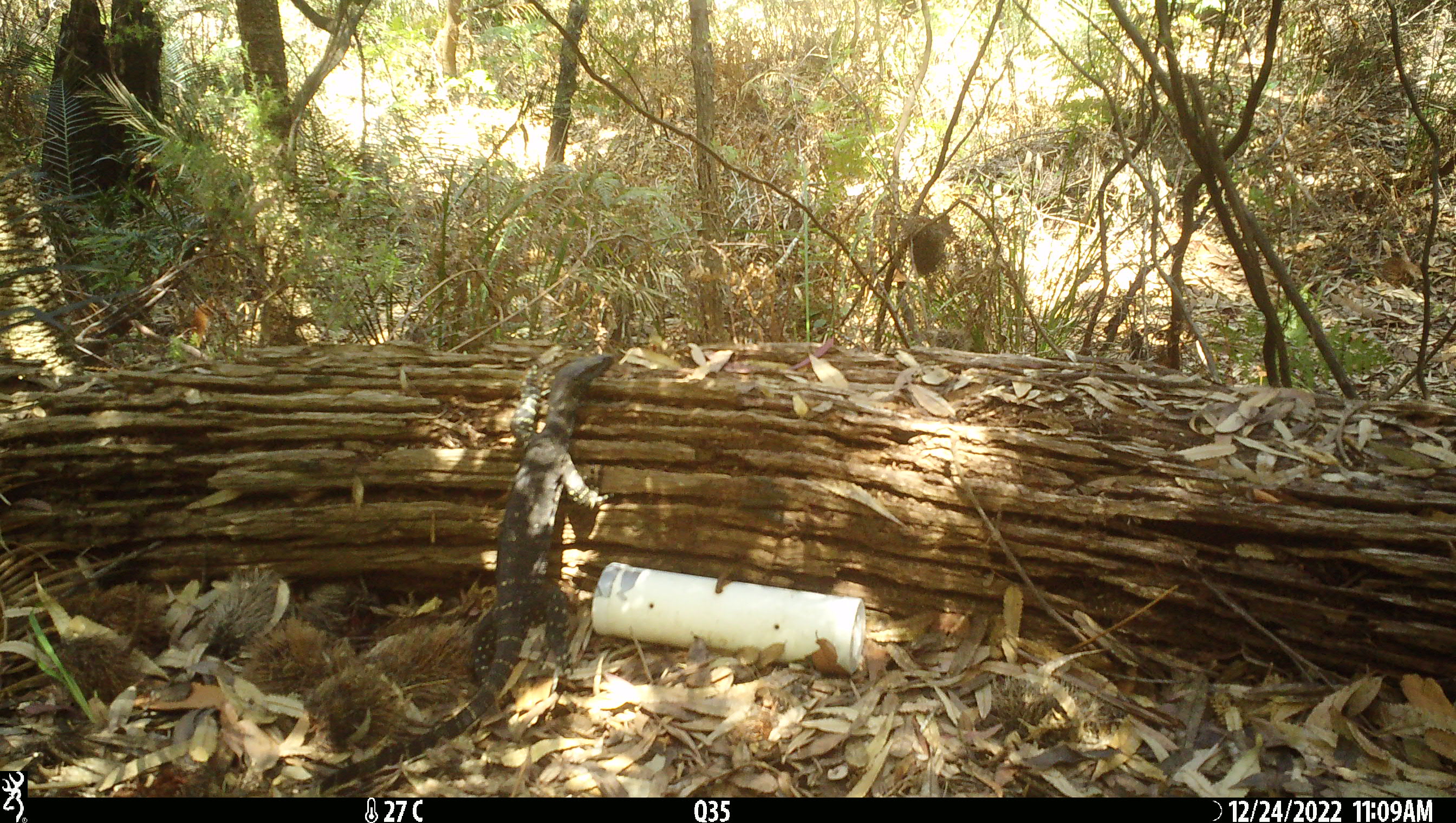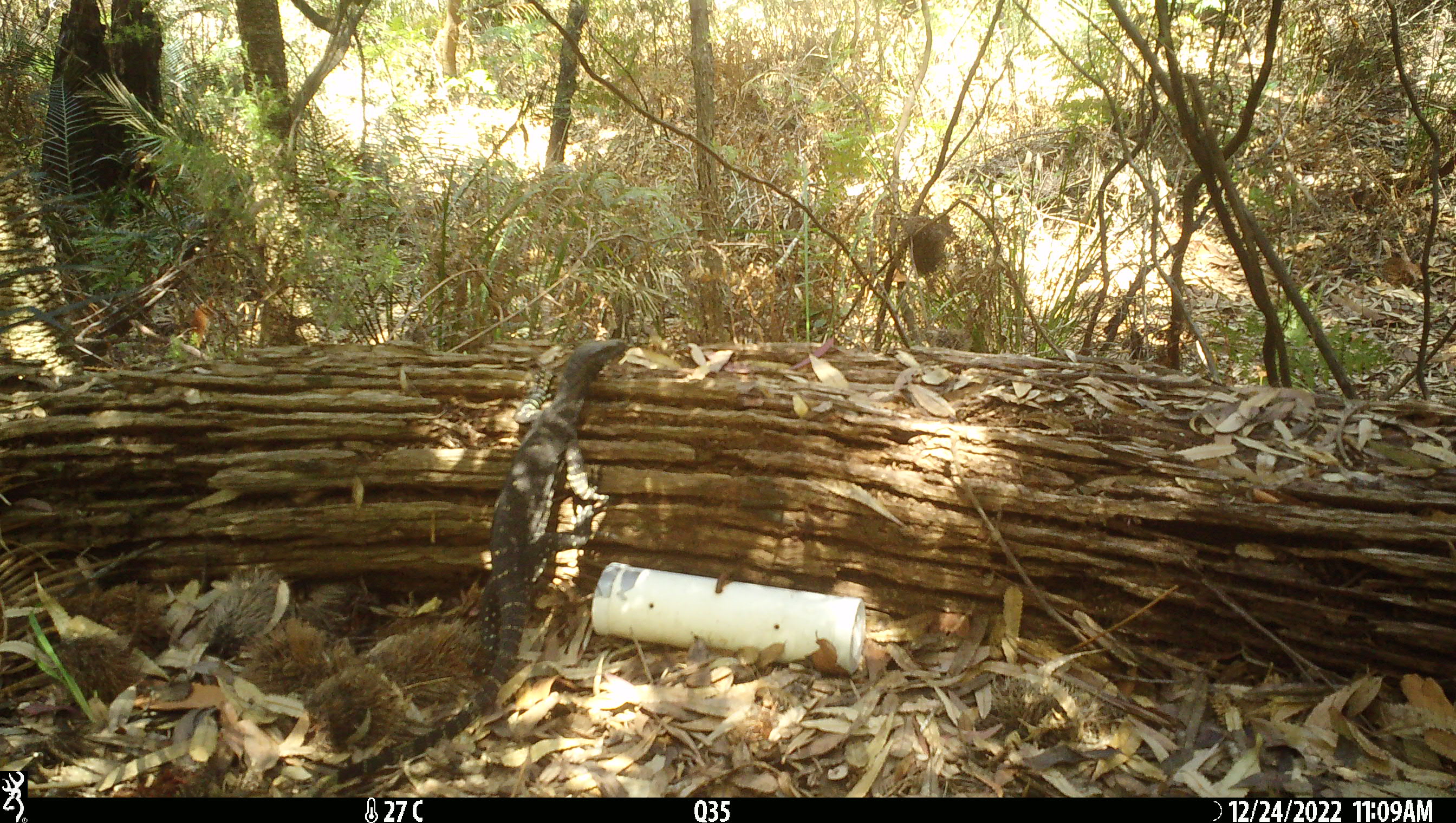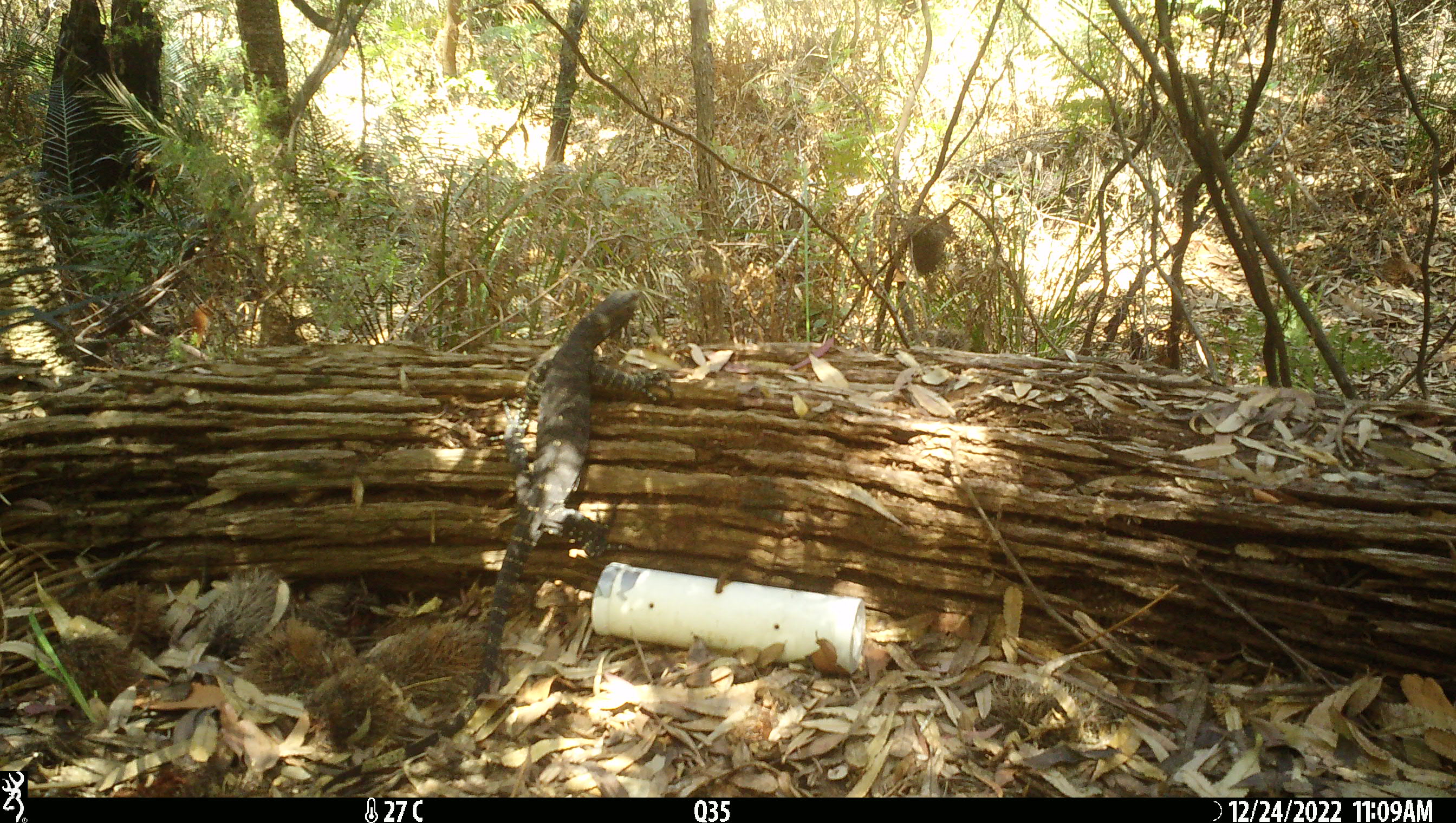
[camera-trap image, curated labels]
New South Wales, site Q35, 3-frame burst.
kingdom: Animalia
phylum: Chordata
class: Reptilia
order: Squamata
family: Varanidae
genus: Varanus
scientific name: Varanus varius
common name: lace monitor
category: goanna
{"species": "goanna (lace monitor) (Varanus varius)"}